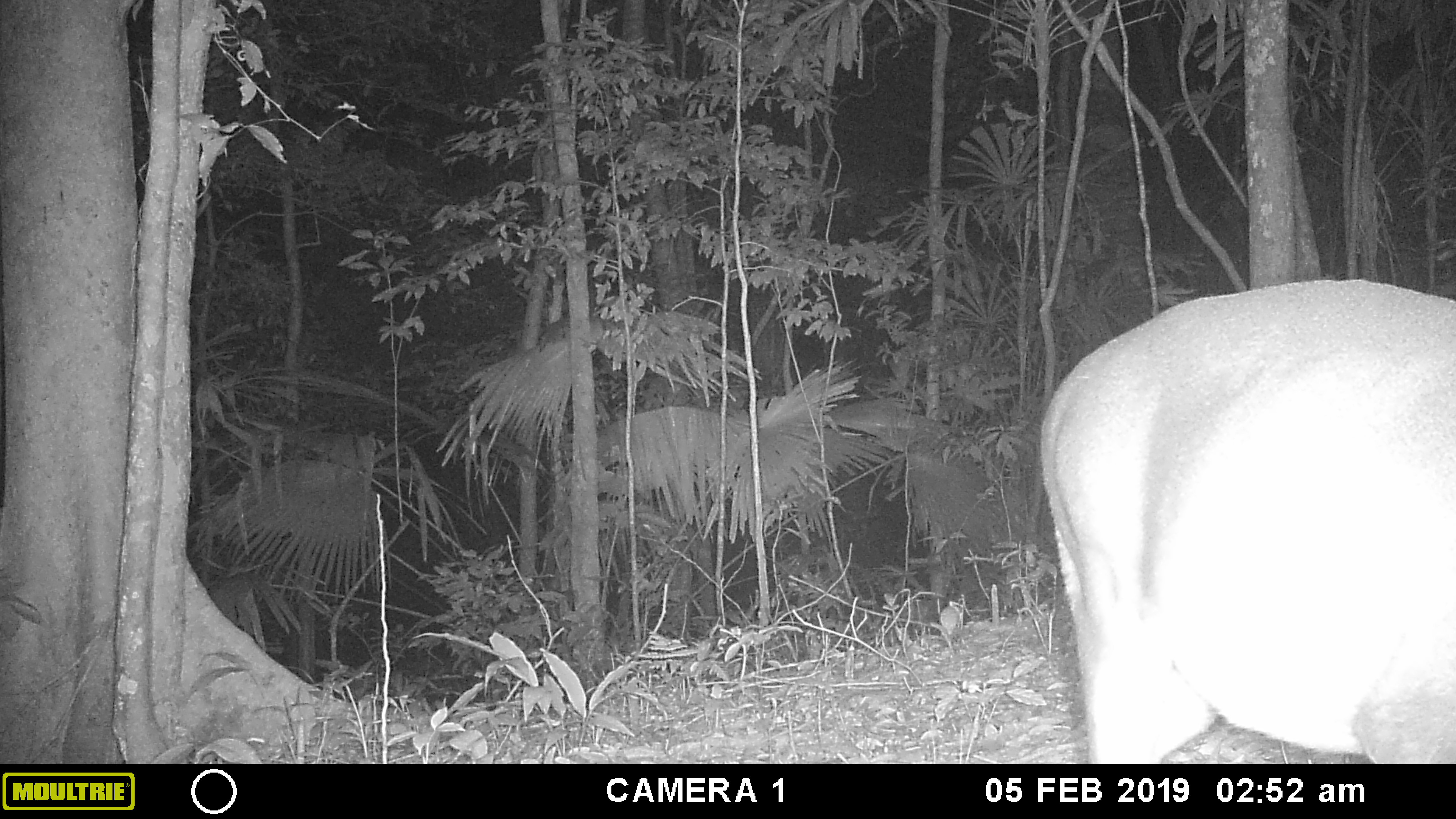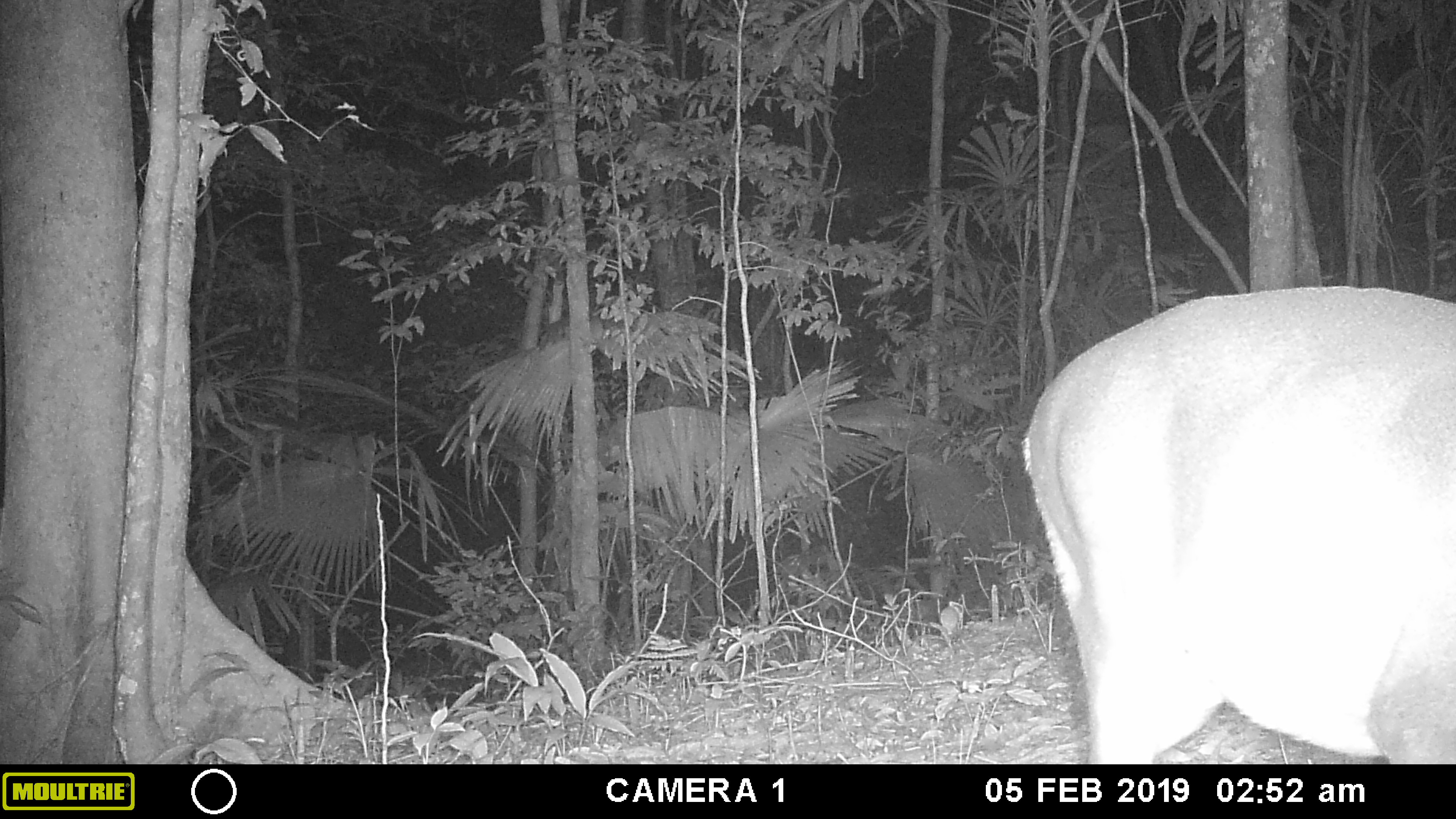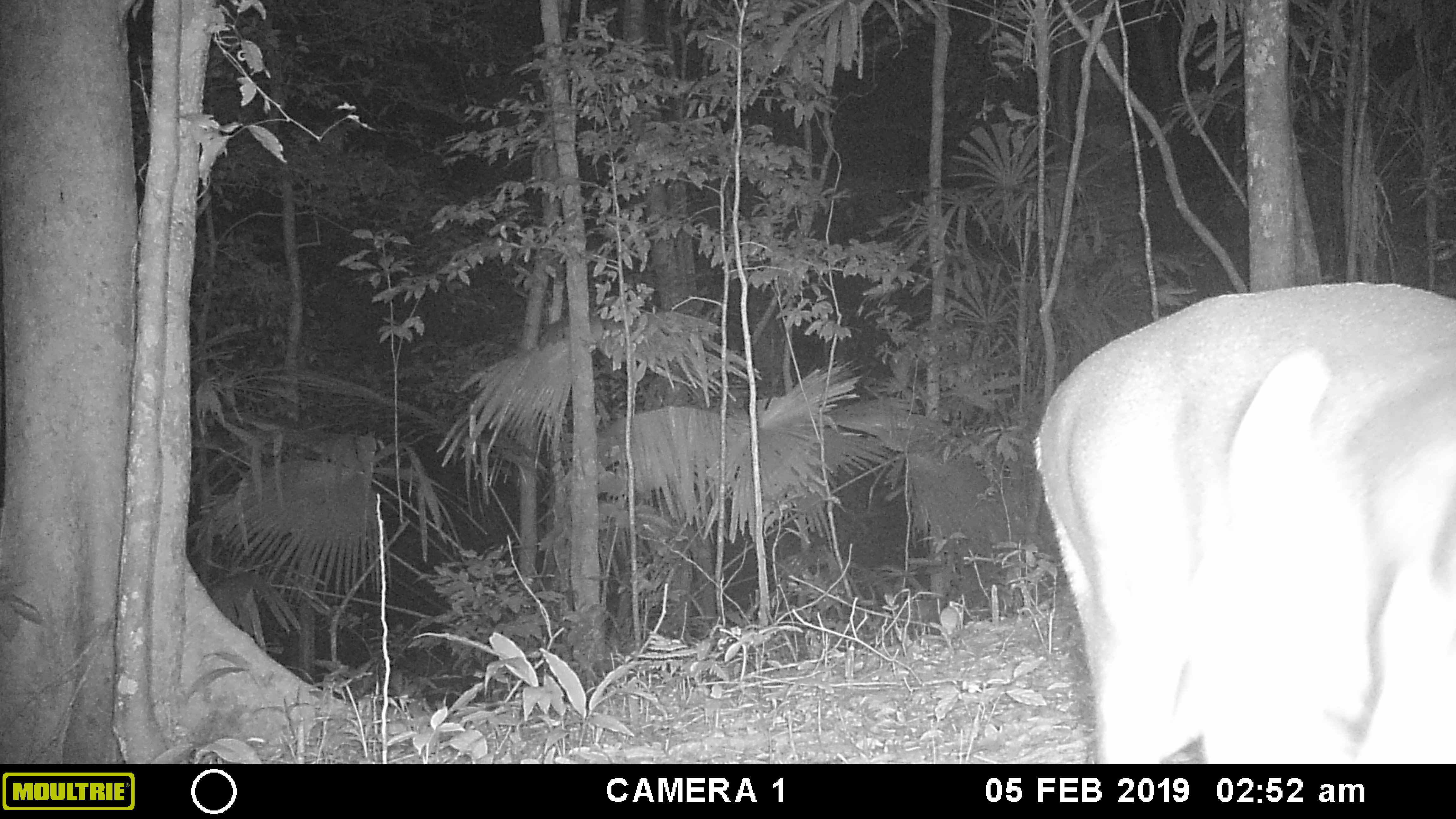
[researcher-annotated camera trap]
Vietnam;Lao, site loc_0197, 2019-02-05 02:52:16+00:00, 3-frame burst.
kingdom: Animalia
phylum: Chordata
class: Mammalia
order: Artiodactyla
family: Cervidae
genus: Muntiacus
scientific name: Muntiacus vuquangensis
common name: large-antlered muntjac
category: large antlered muntjac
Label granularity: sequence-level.